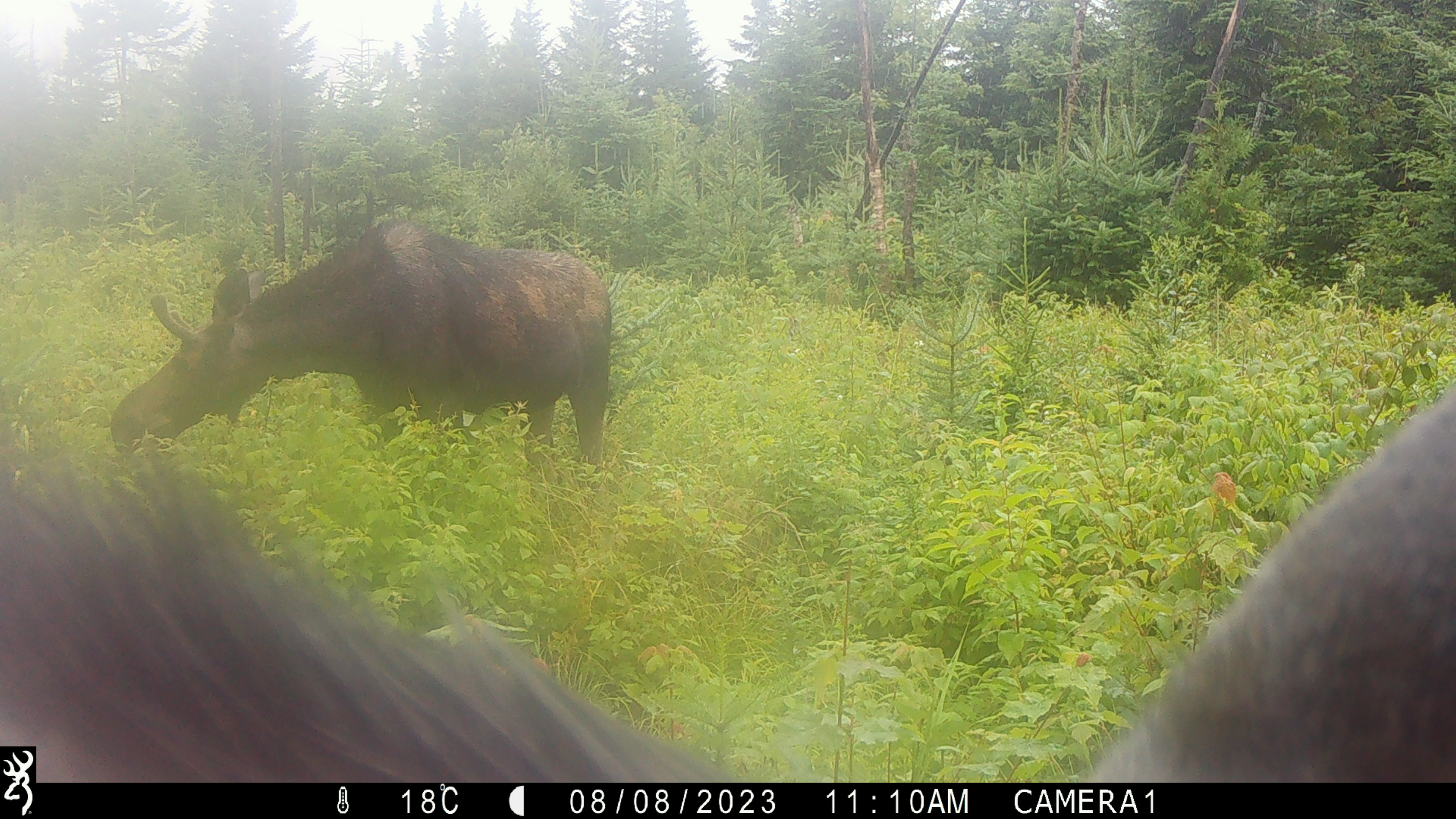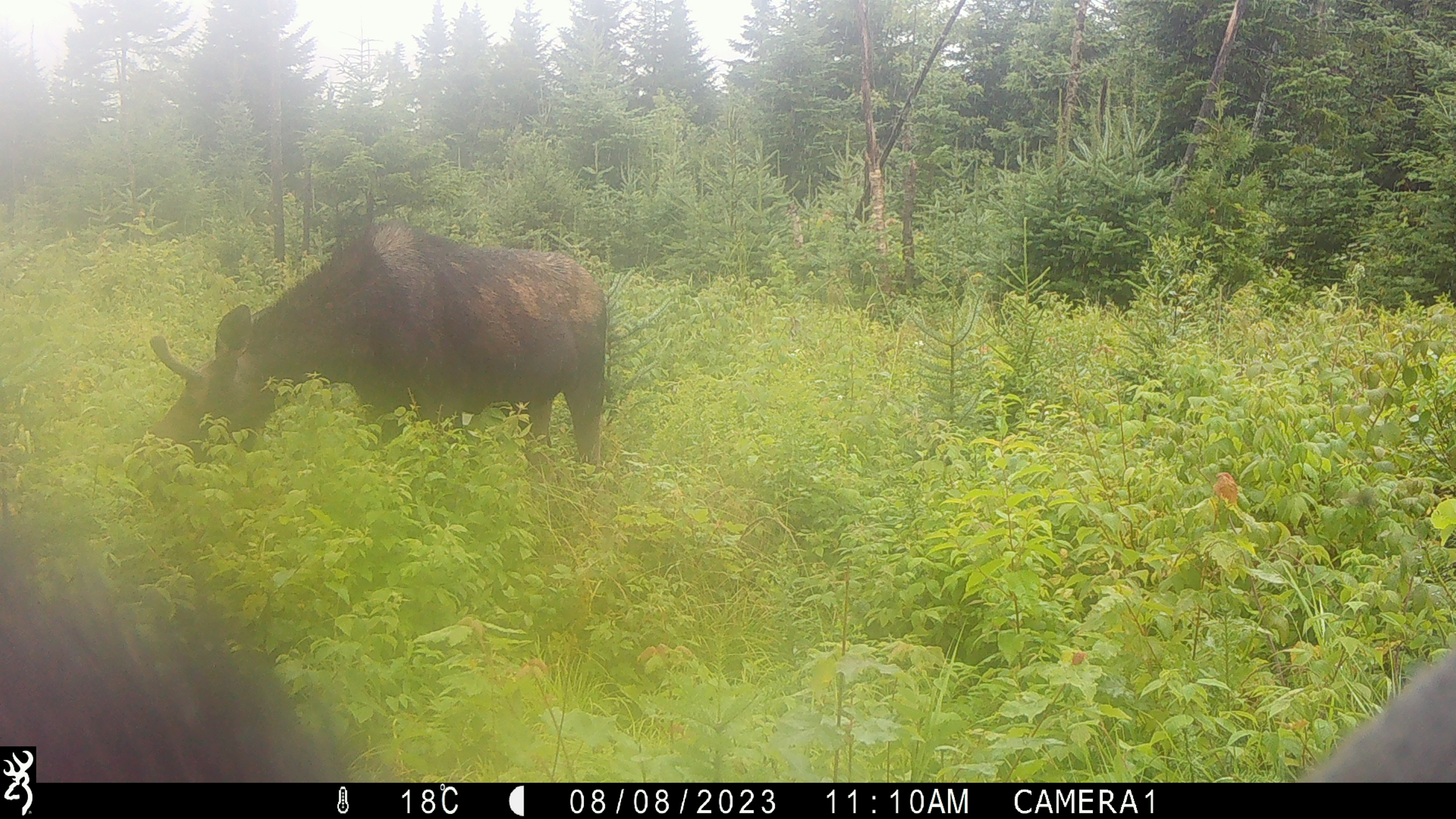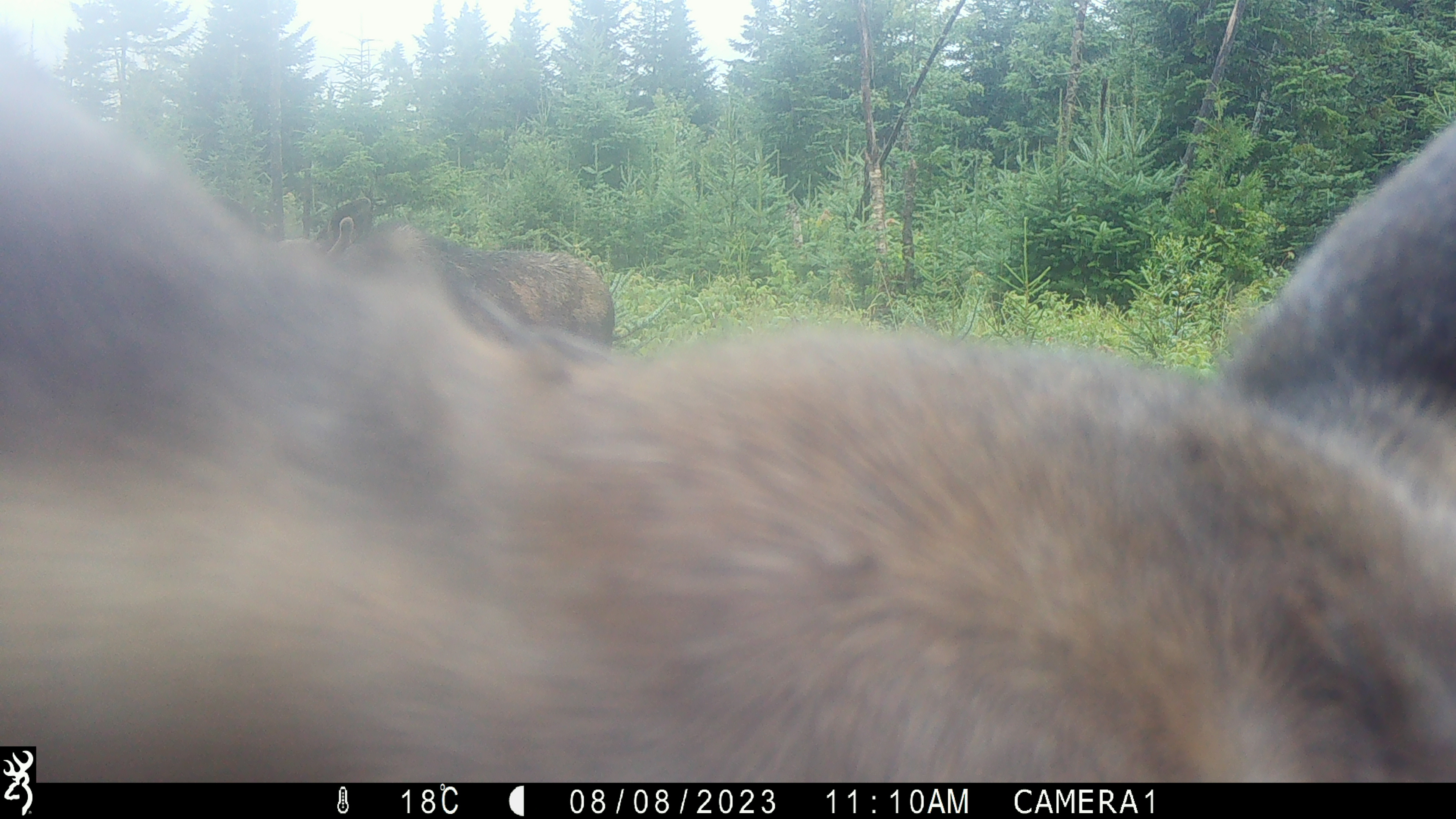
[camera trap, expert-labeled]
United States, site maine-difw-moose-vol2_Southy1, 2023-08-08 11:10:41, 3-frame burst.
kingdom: Animalia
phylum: Chordata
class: Mammalia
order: Artiodactyla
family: Cervidae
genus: Alces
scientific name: Alces alces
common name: moose